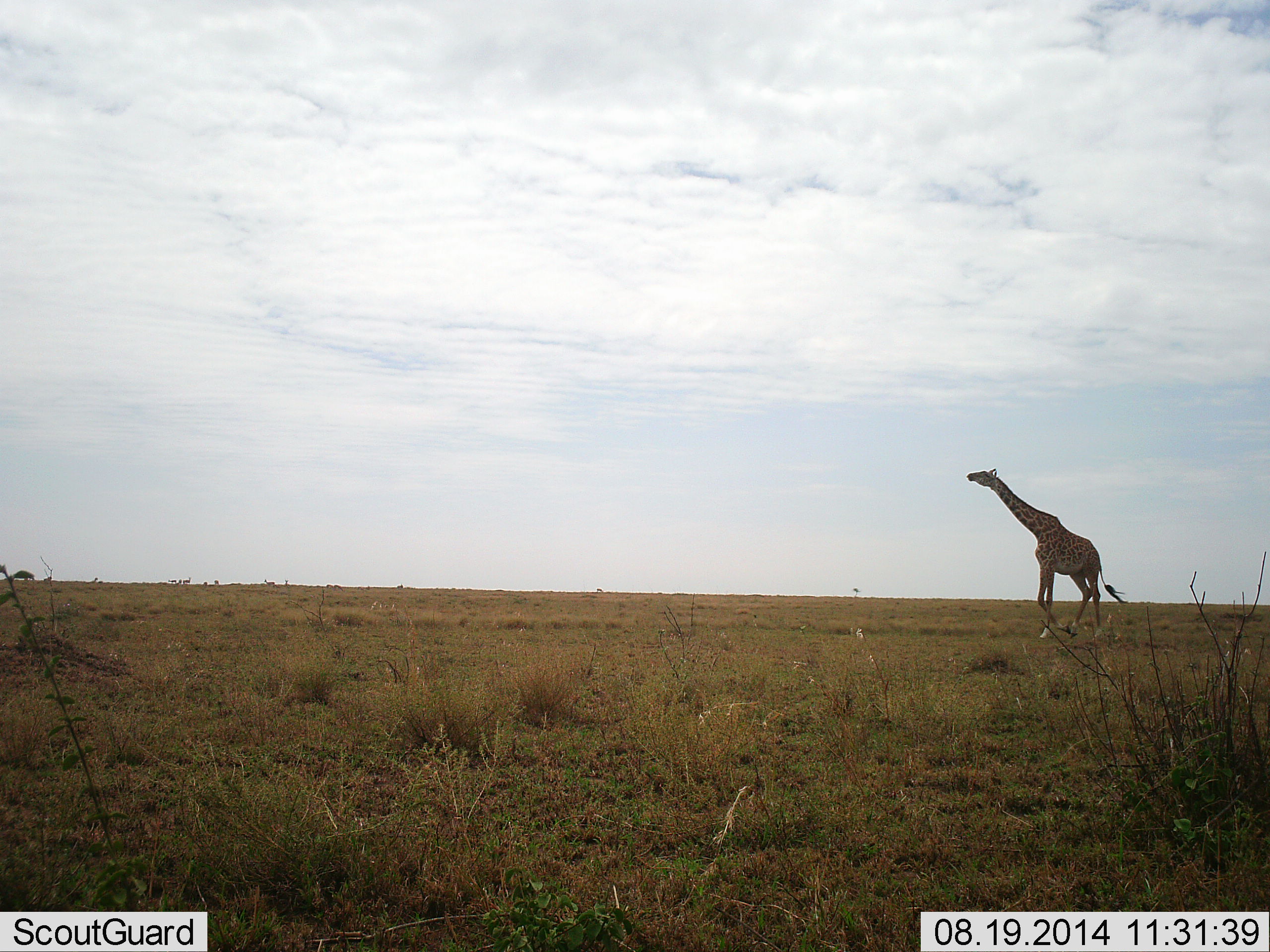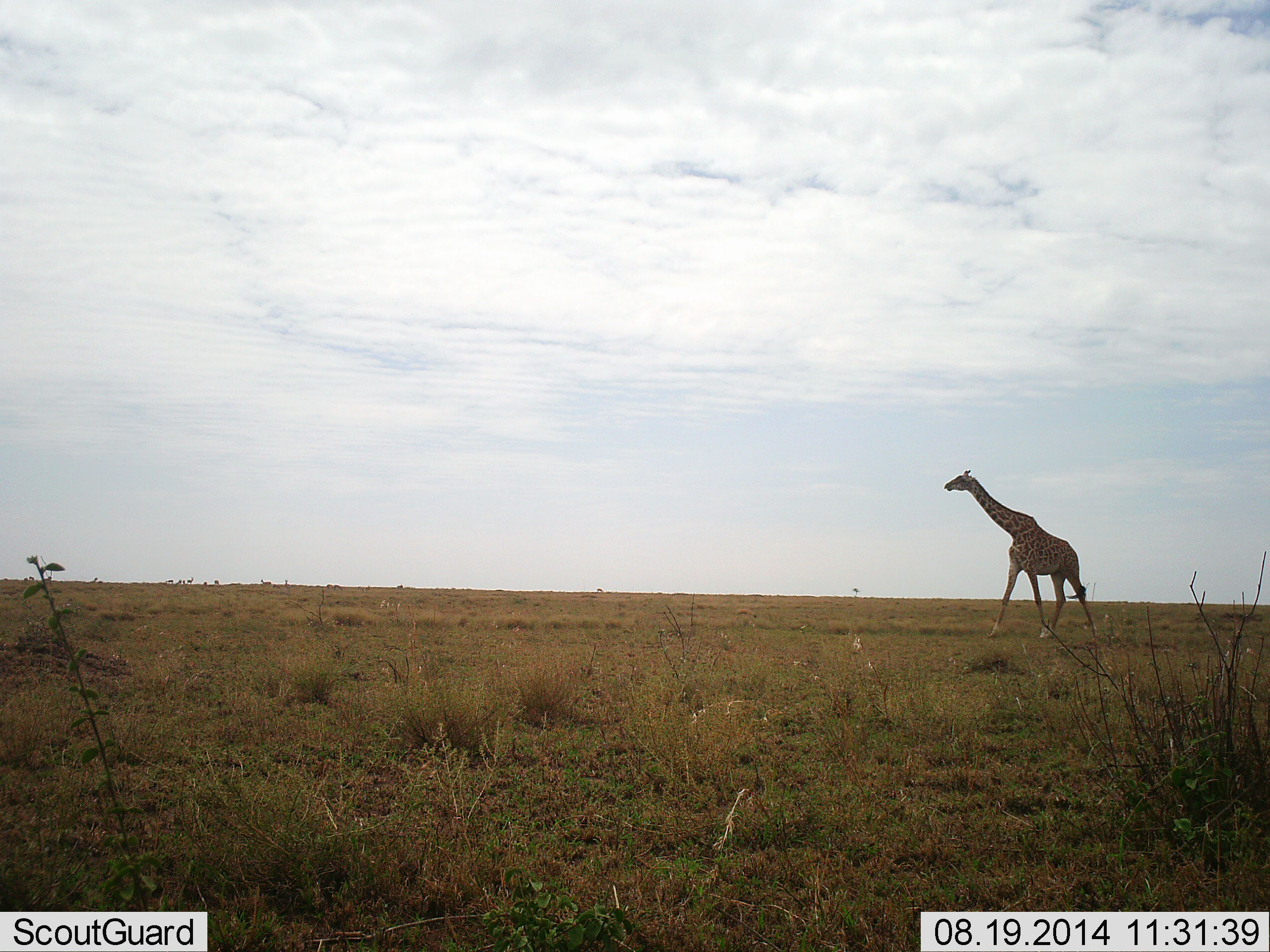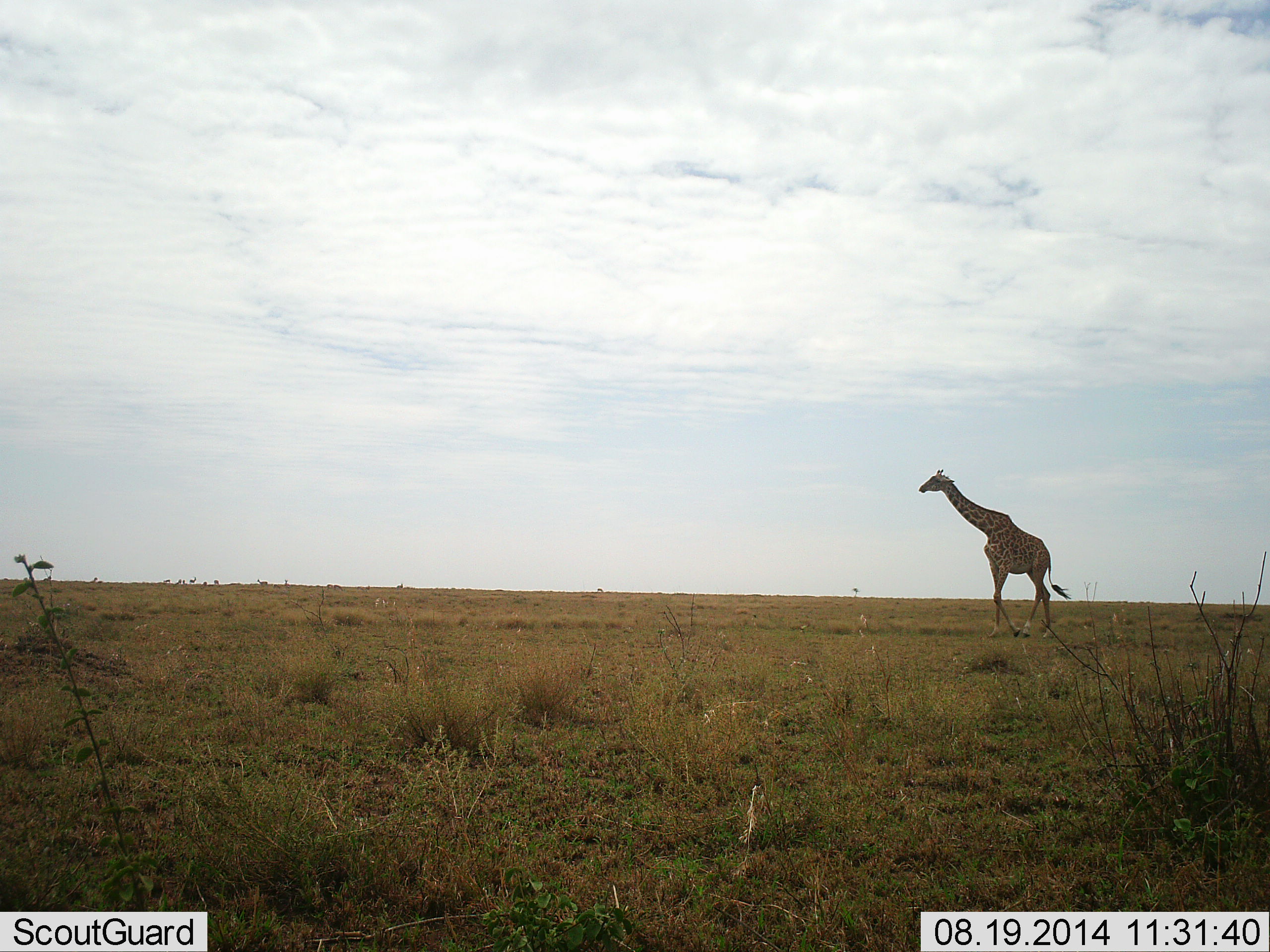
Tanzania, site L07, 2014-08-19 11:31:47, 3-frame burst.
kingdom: Animalia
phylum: Chordata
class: Mammalia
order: Artiodactyla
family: Giraffidae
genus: Giraffa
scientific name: Giraffa camelopardalis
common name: giraffe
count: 1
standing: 9%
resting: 0%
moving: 91%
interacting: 0%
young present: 0%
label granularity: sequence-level